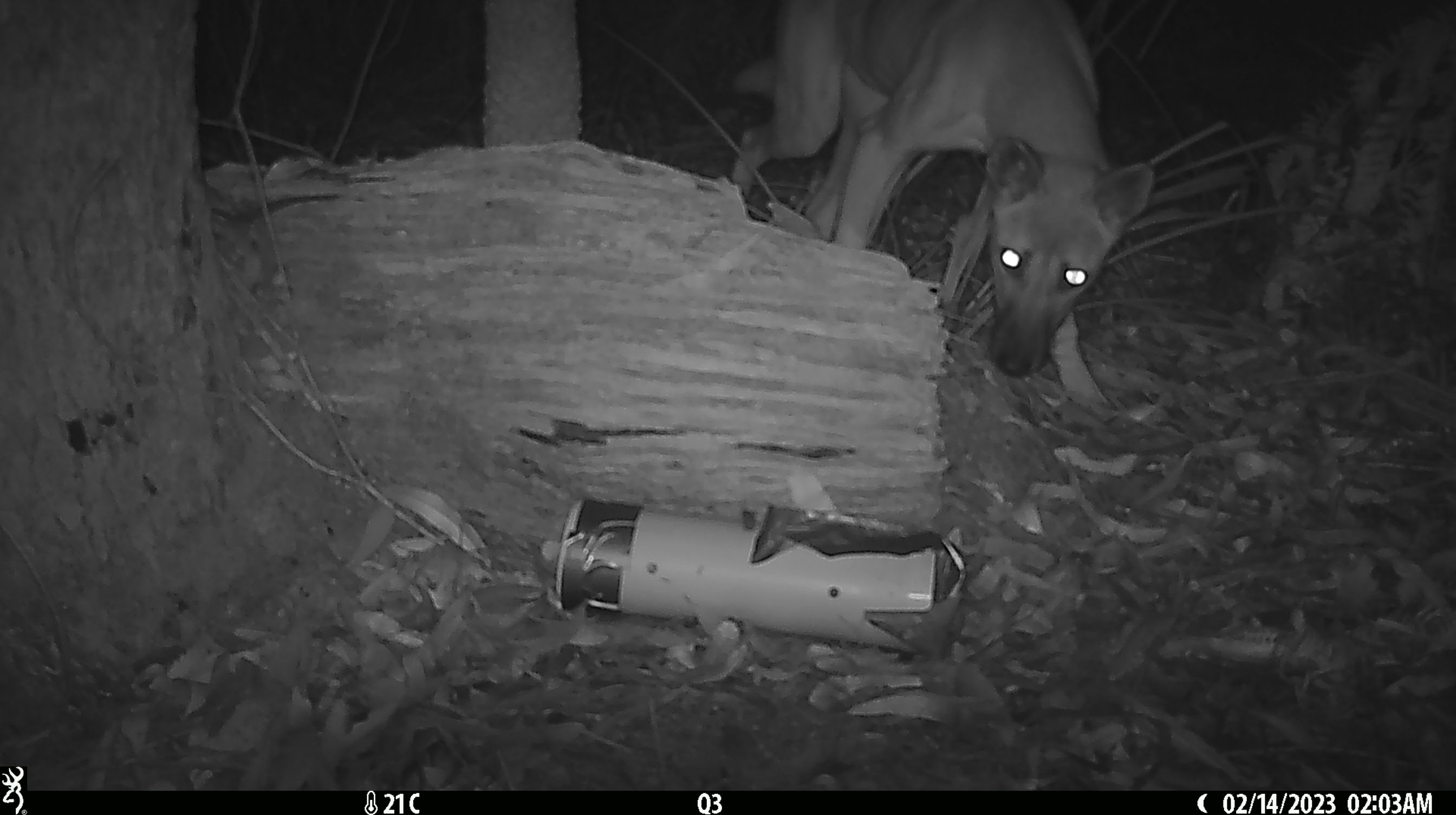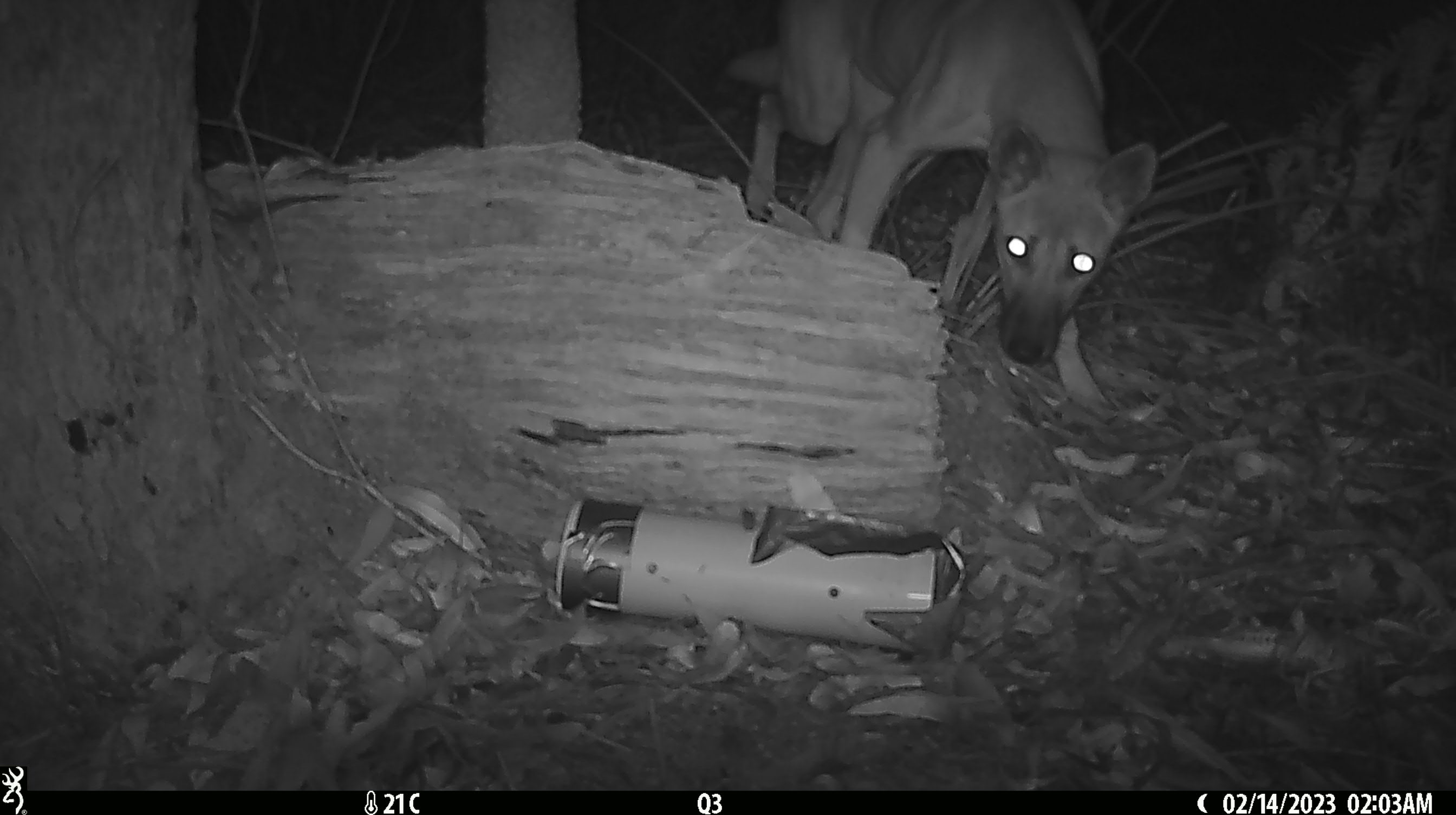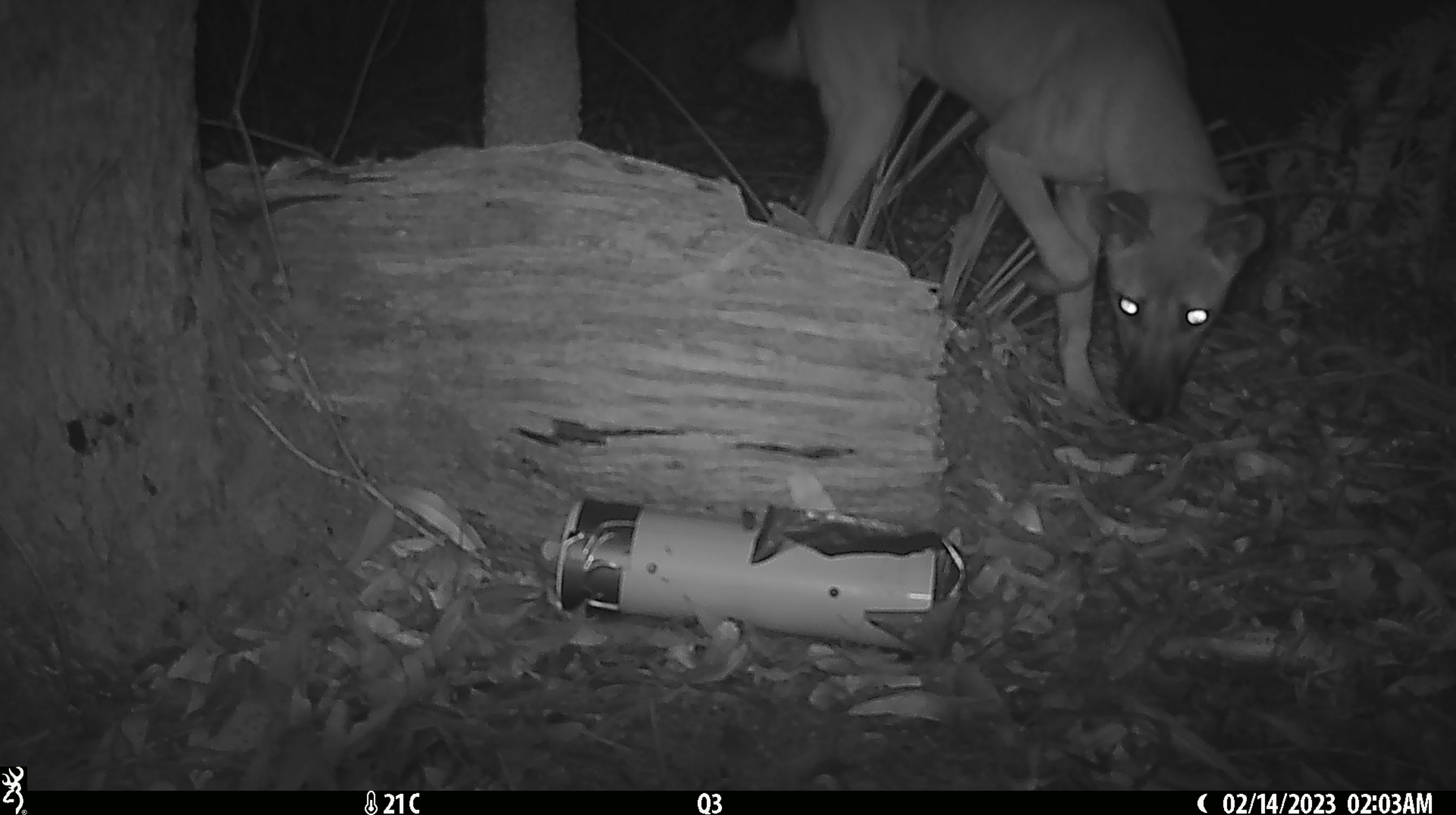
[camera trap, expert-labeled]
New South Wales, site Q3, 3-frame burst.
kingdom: Animalia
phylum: Chordata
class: Mammalia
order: Carnivora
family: Canidae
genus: Canis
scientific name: Canis familiaris dingo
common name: dingo